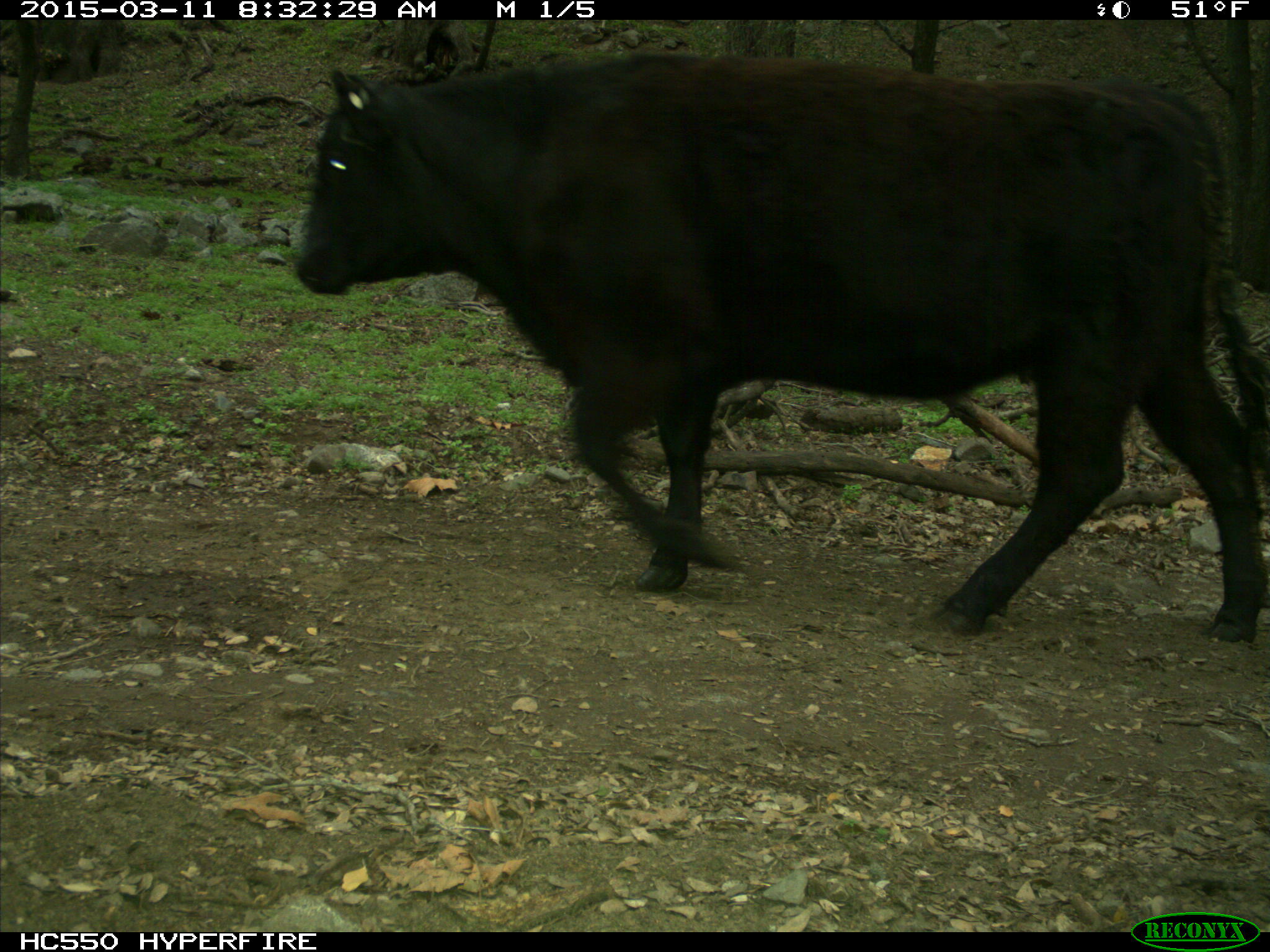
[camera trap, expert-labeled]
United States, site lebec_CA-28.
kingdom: Animalia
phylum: Chordata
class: Mammalia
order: Artiodactyla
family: Bovidae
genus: Bos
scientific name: Bos taurus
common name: domestic cow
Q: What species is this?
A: Bos taurus (domestic cow).